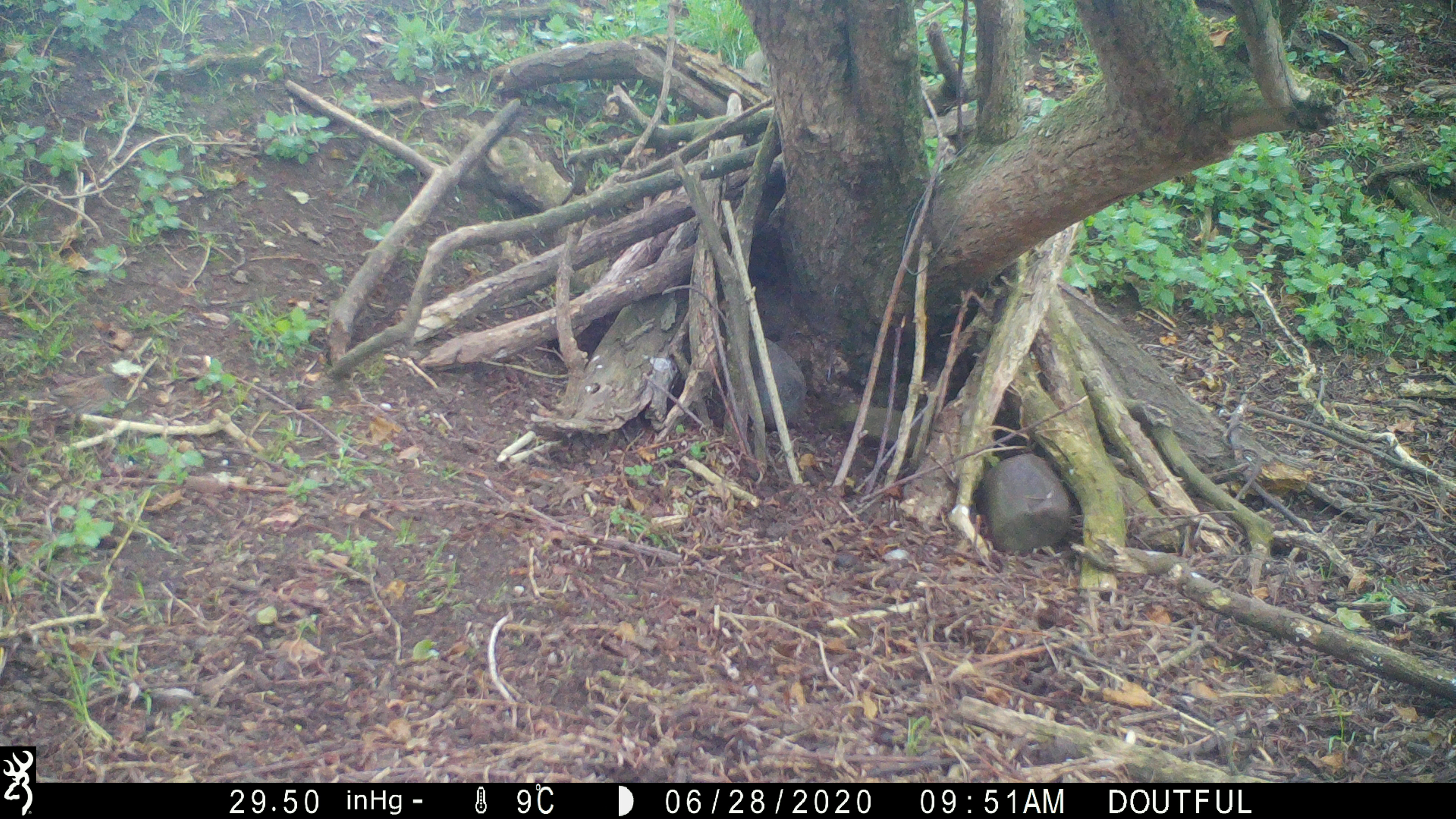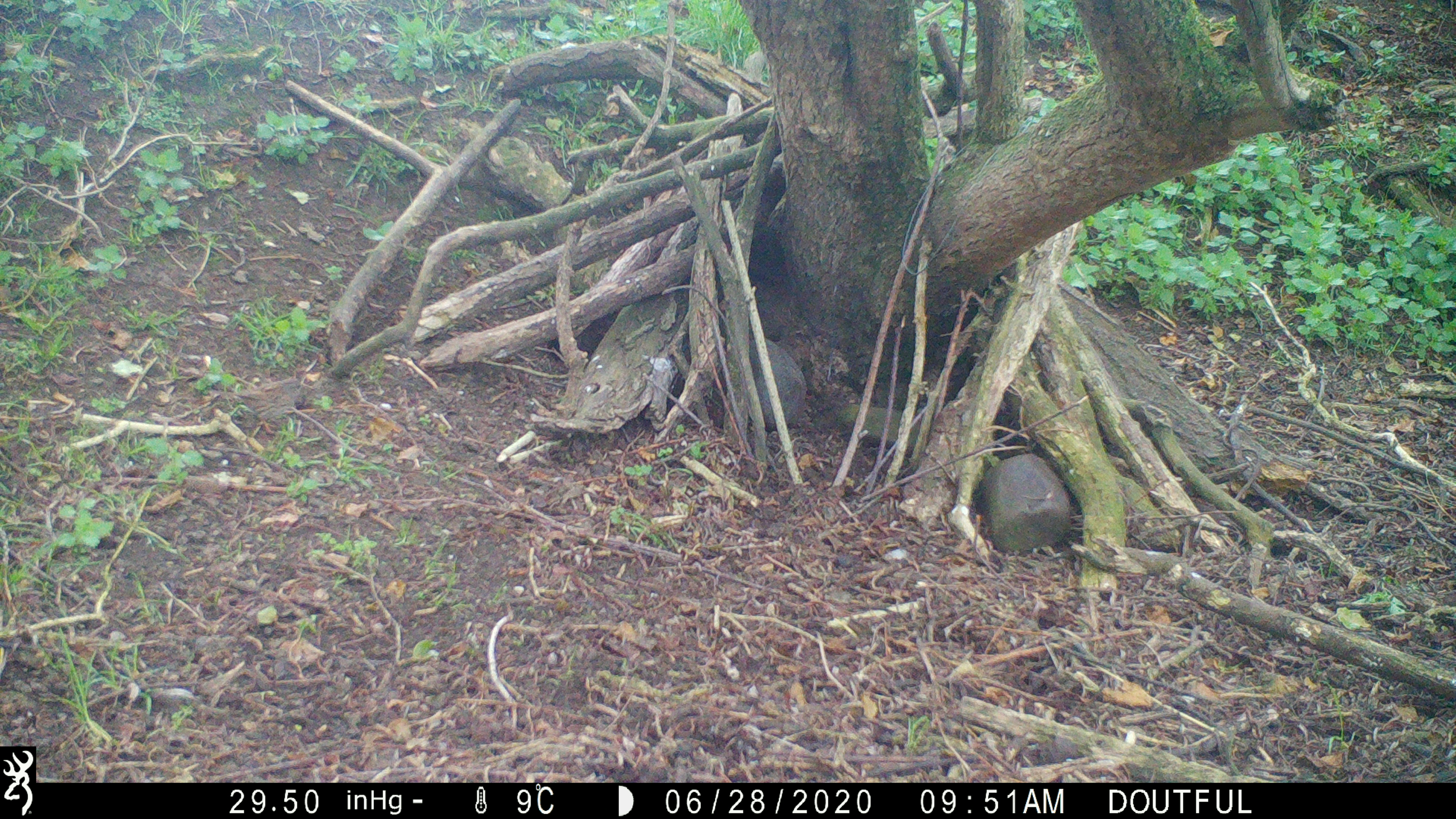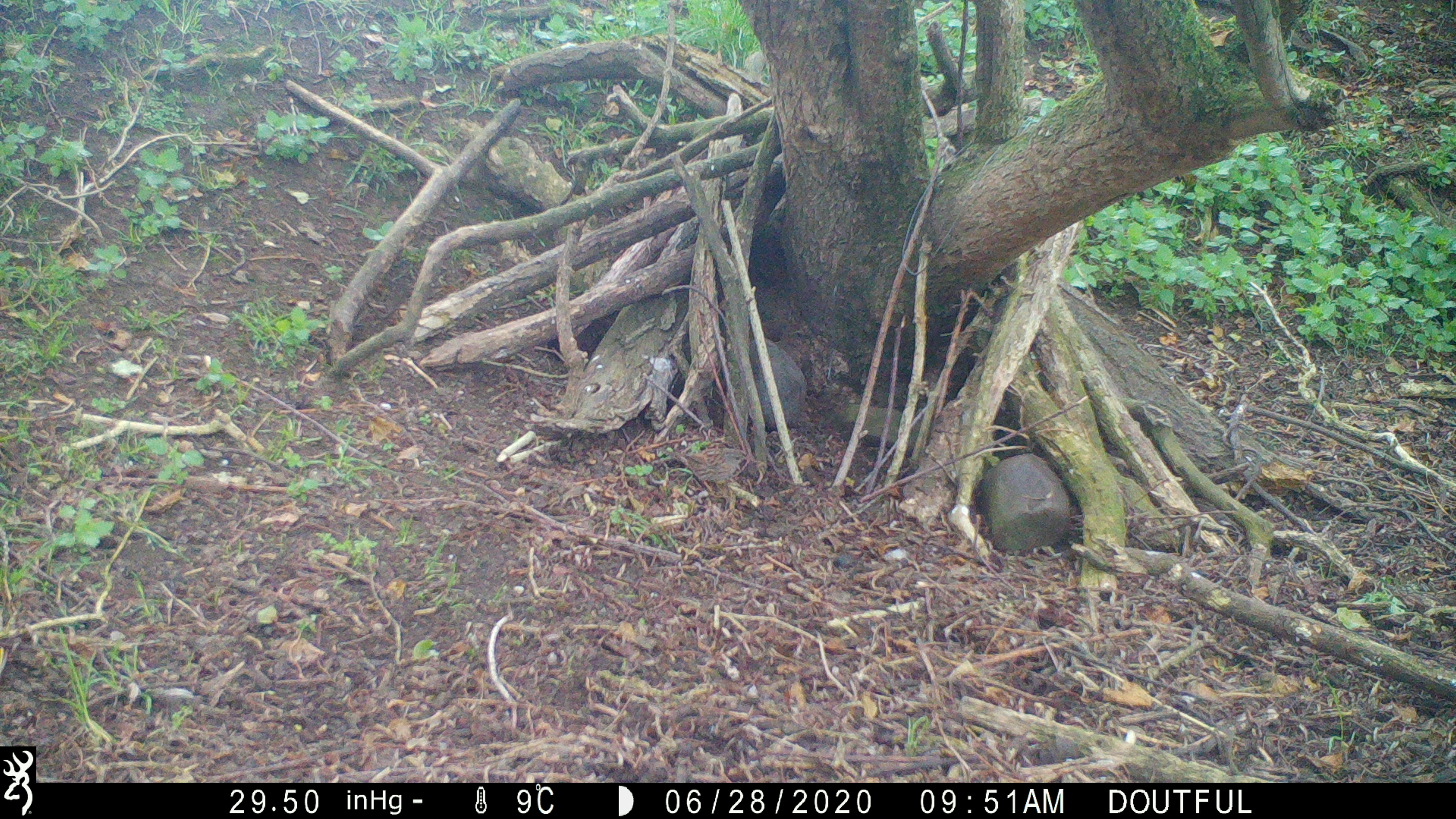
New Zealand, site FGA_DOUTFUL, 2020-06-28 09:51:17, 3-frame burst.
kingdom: Animalia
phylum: Chordata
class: Aves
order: Passeriformes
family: Prunellidae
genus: Prunella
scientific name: Prunella modularis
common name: dunnock